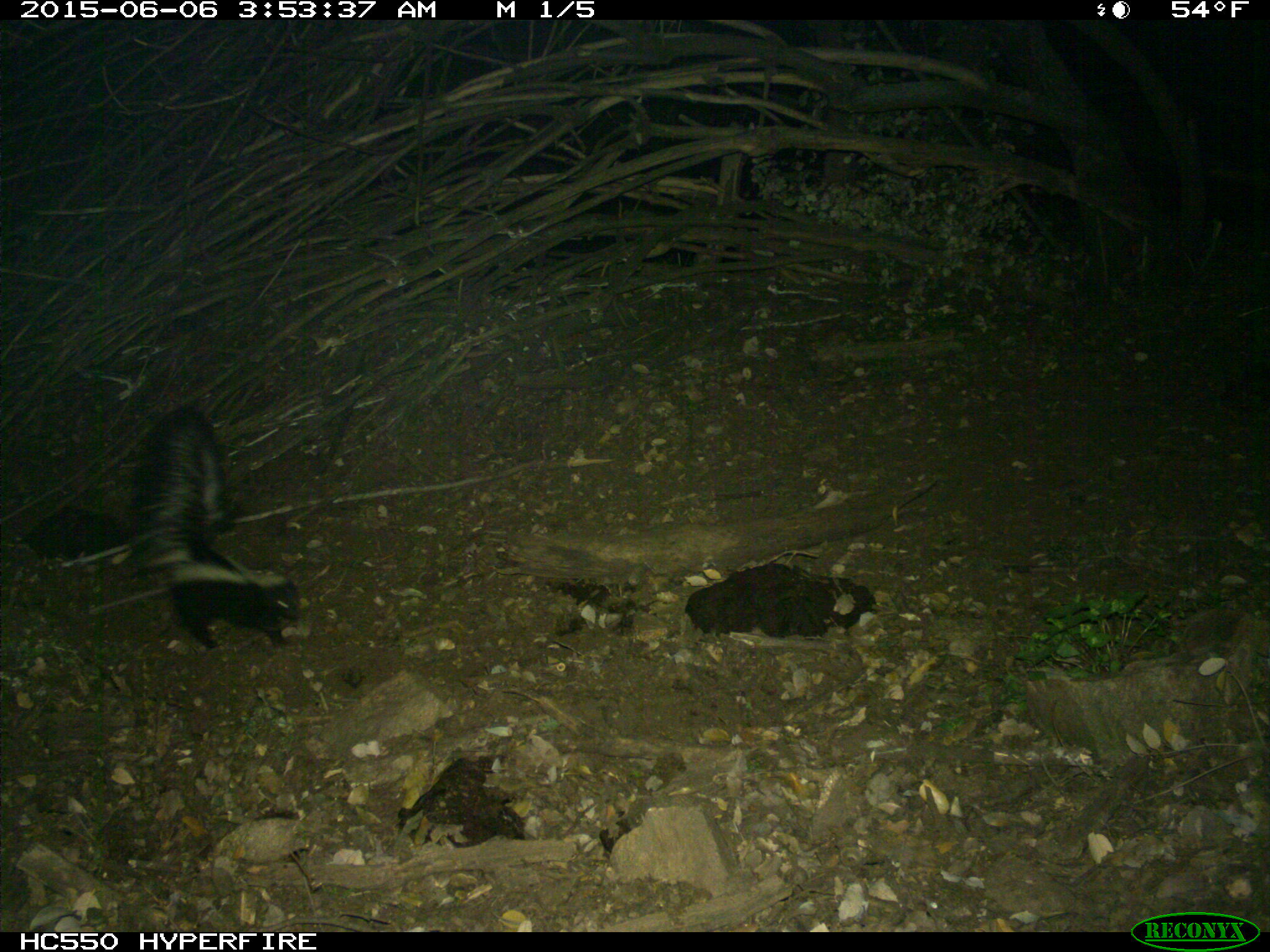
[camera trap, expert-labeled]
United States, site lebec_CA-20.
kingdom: Animalia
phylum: Chordata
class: Mammalia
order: Carnivora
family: Mephitidae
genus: Mephitis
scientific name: Mephitis mephitis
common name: striped skunk